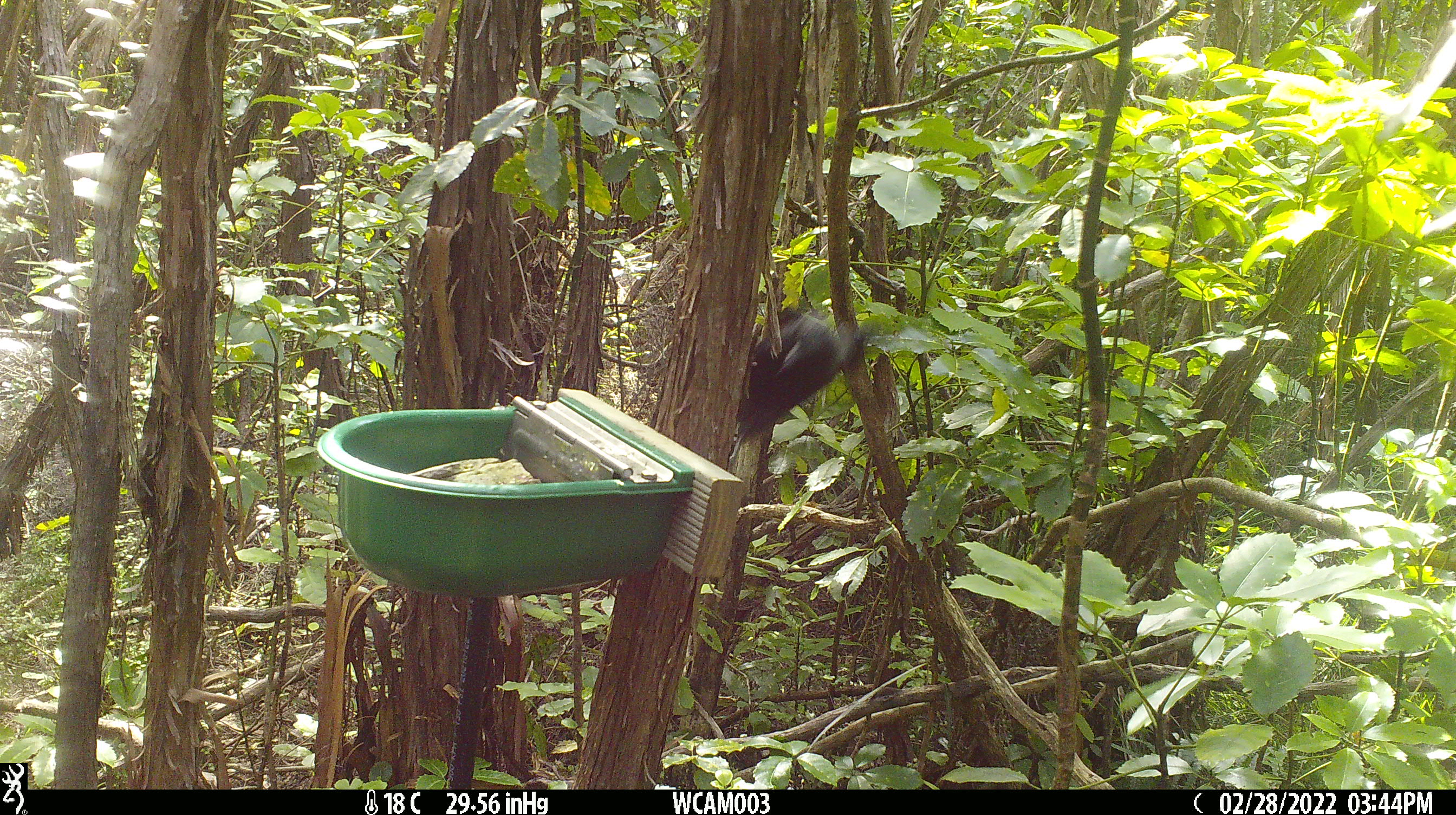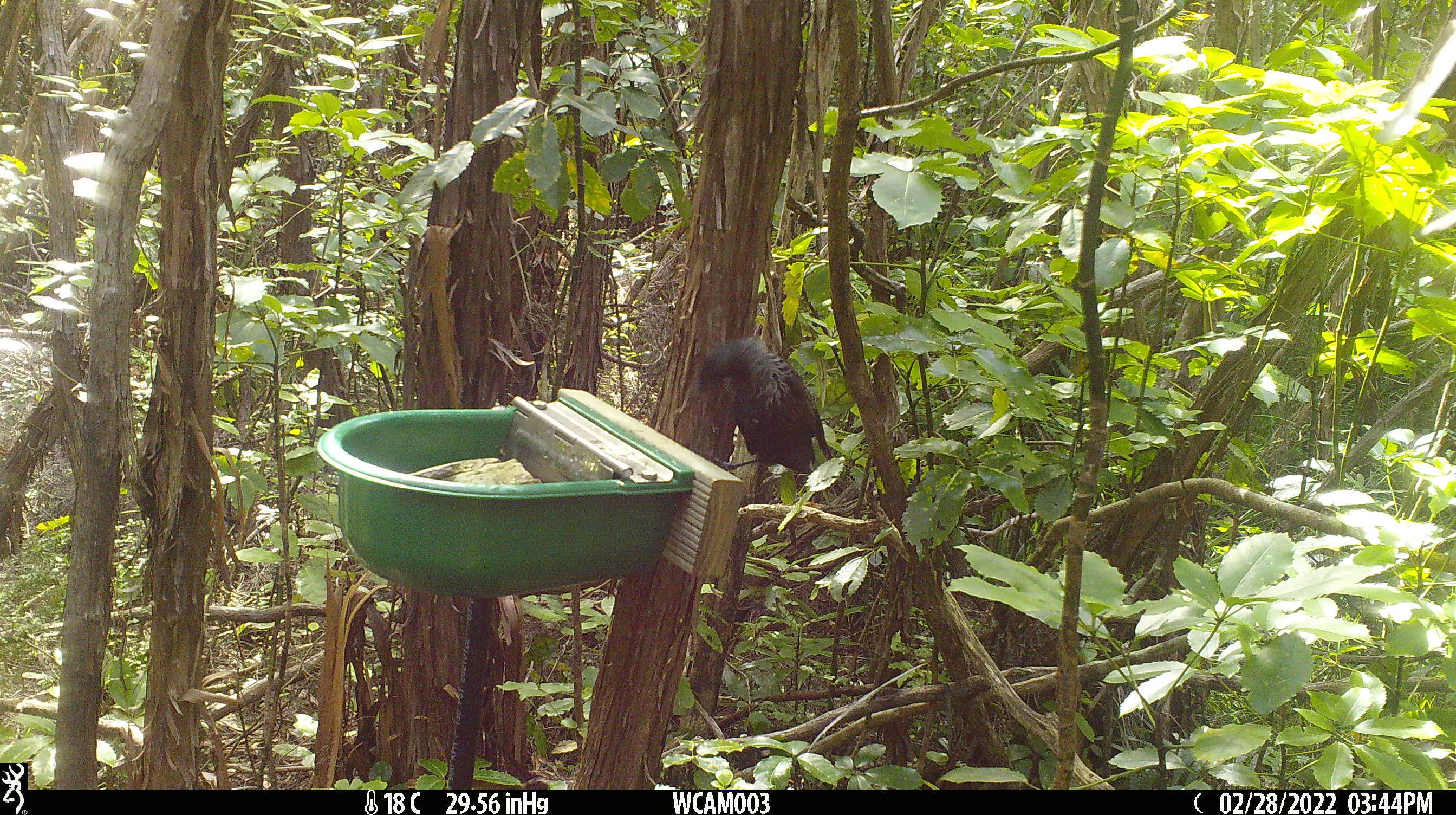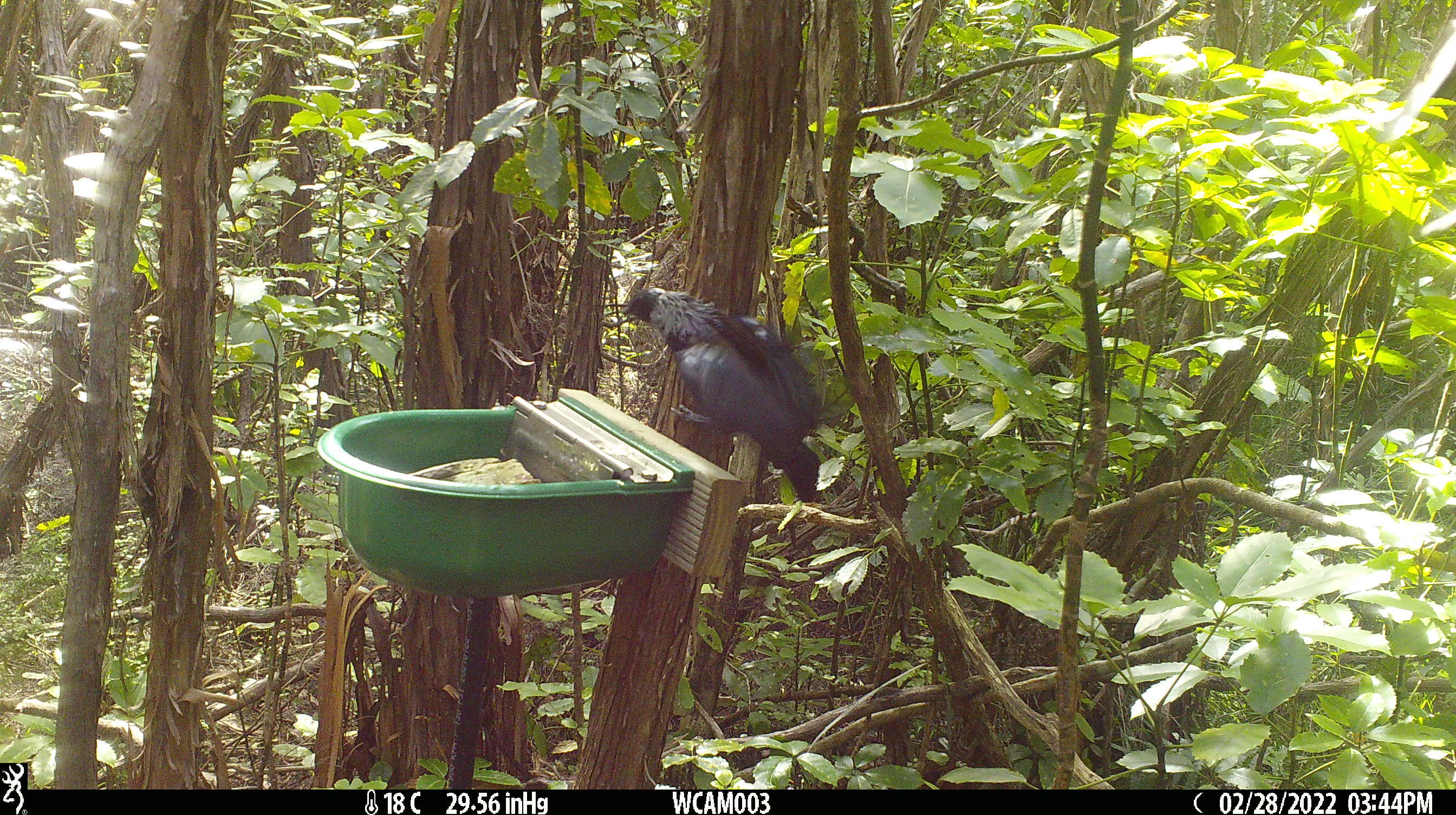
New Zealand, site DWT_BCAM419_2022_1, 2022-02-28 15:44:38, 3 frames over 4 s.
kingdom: Animalia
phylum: Chordata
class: Aves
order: Passeriformes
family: Meliphagidae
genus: Prosthemadera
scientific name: Prosthemadera novaeseelandiae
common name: tui